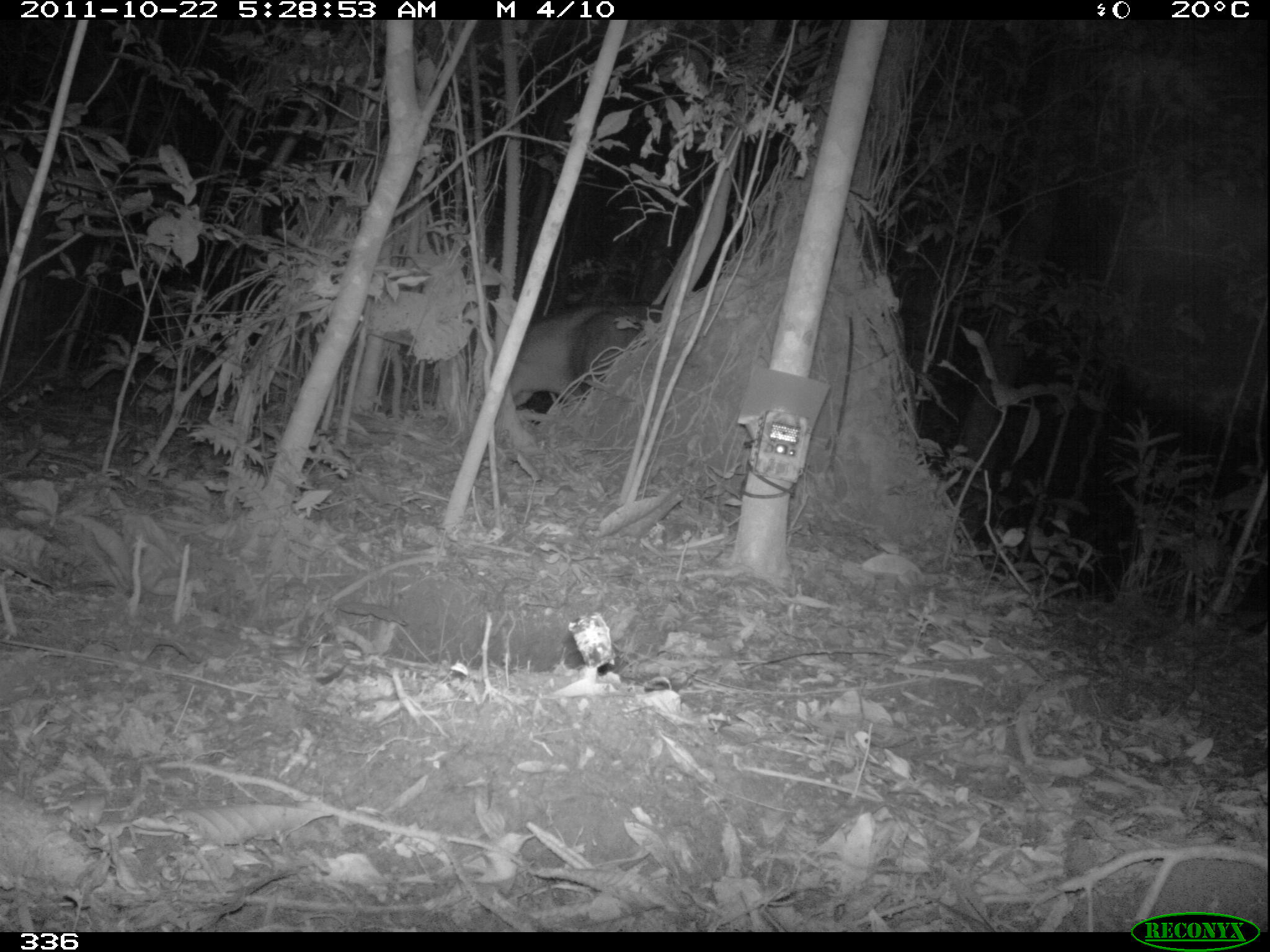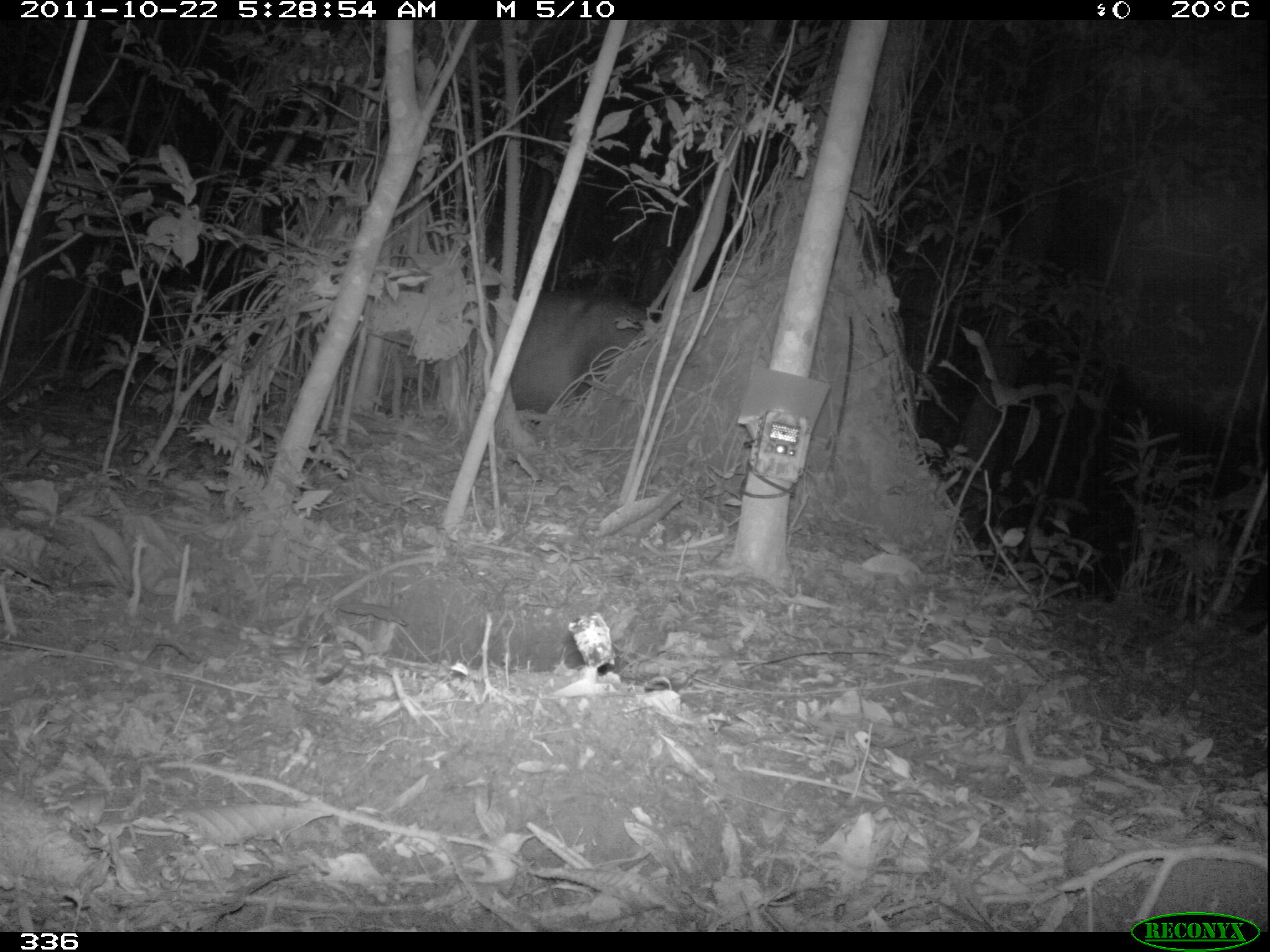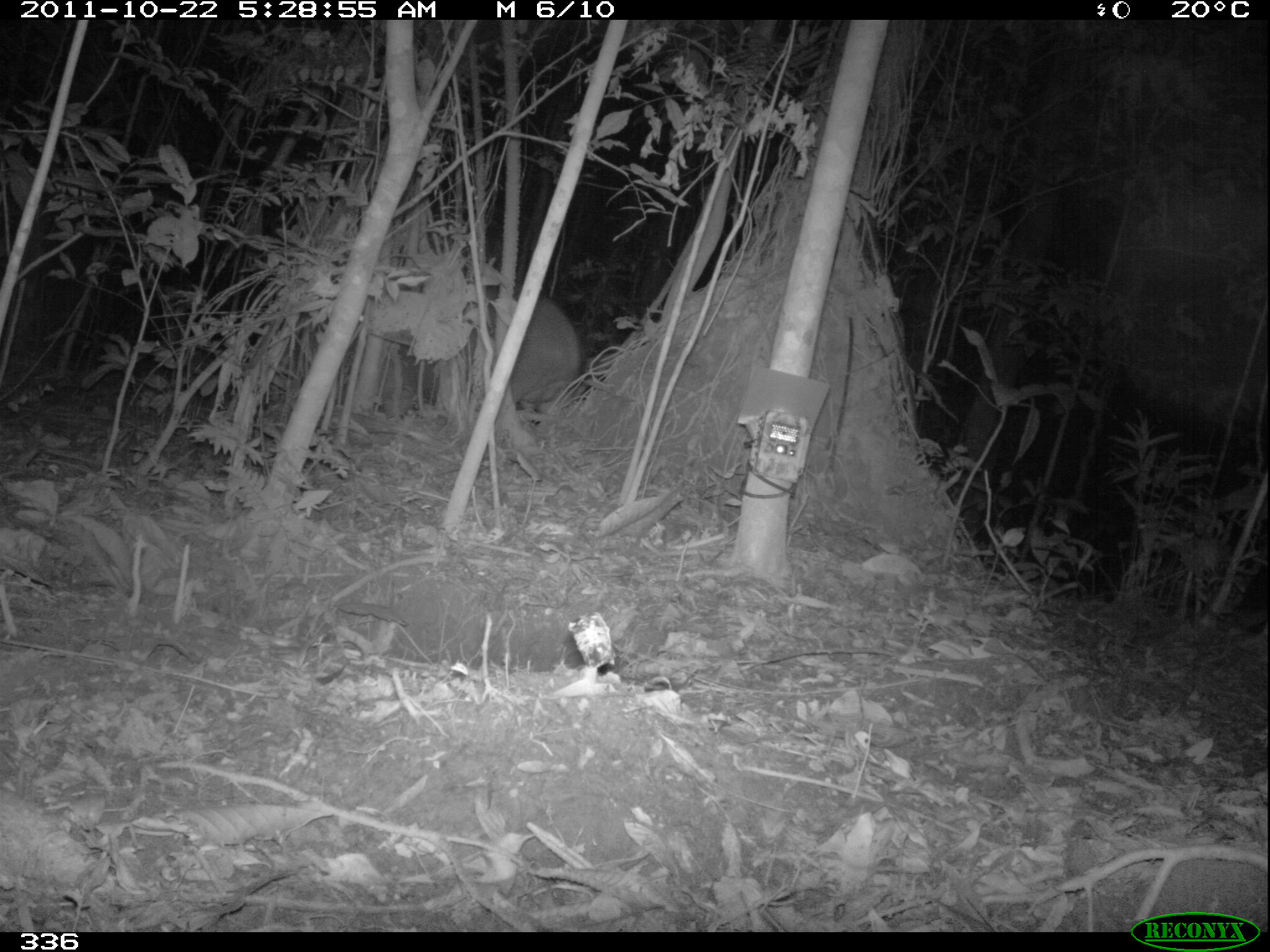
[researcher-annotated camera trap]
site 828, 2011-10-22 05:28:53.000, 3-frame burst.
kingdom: Animalia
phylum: Chordata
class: Mammalia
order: Perissodactyla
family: Tapiridae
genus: Tapirus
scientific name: Tapirus terrestris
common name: south american tapir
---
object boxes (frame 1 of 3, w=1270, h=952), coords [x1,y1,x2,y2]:
tapirus terrestris: [507,304,659,413]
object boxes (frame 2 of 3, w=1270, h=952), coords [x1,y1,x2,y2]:
tapirus terrestris: [488,293,646,413]